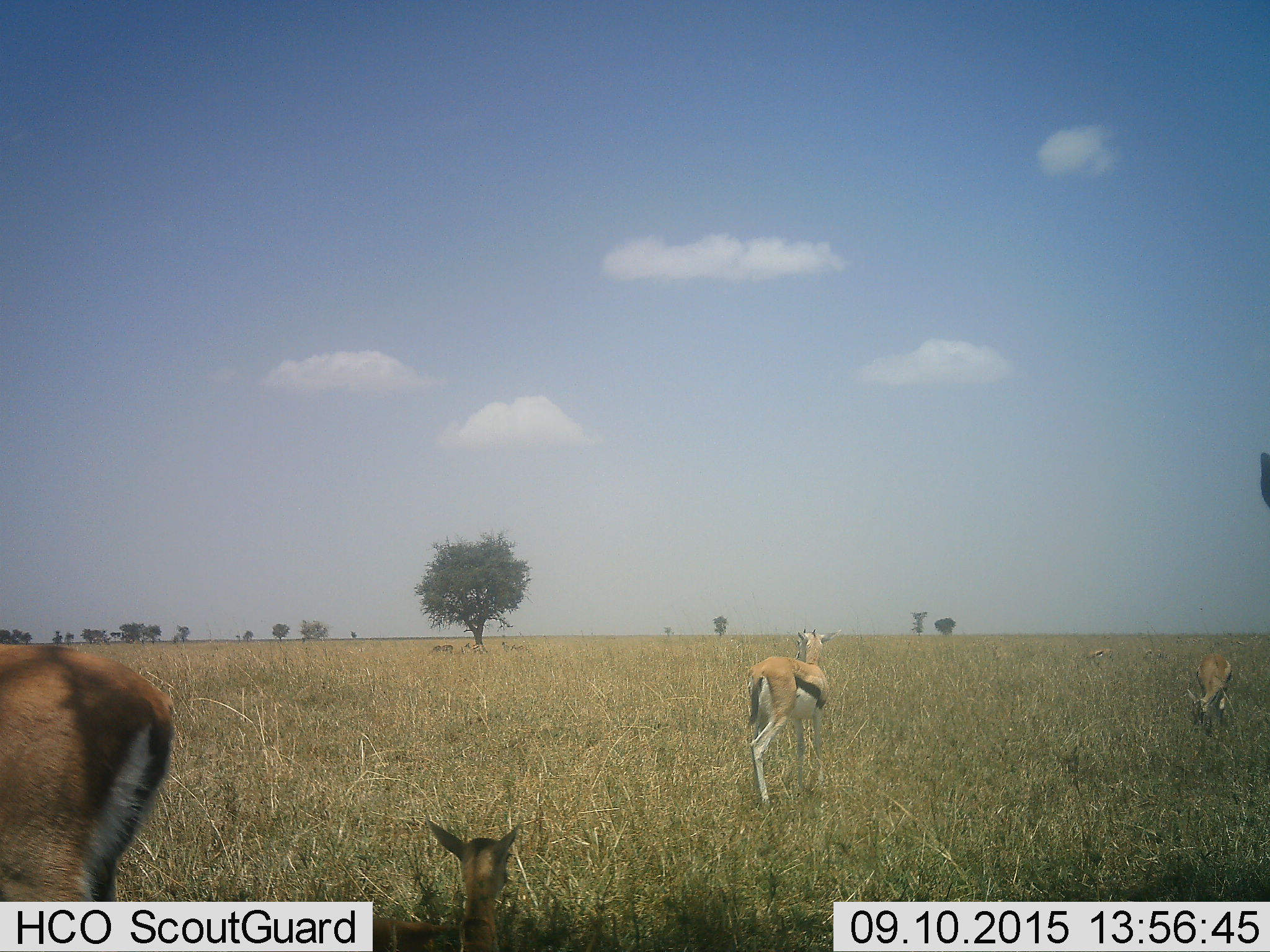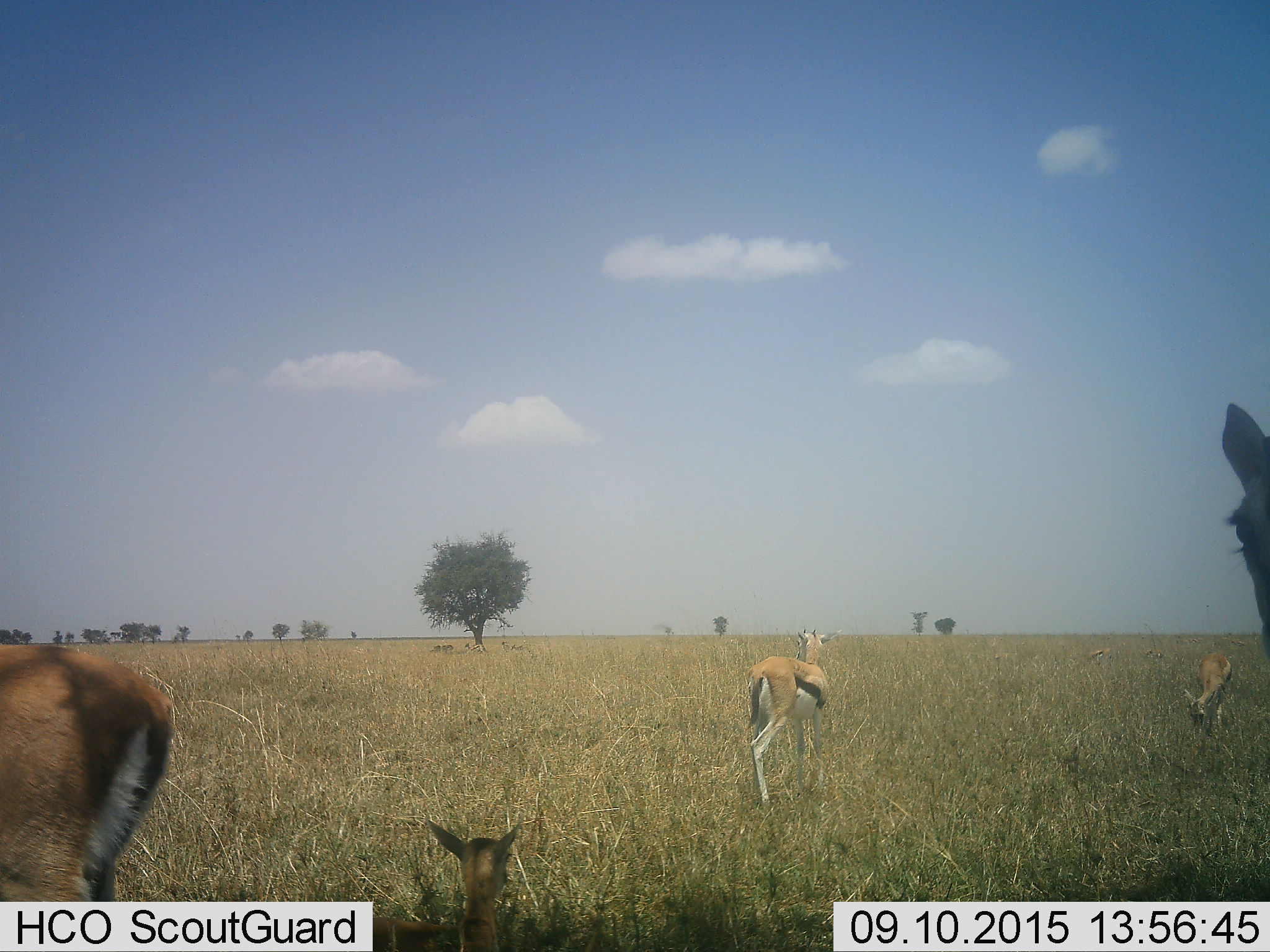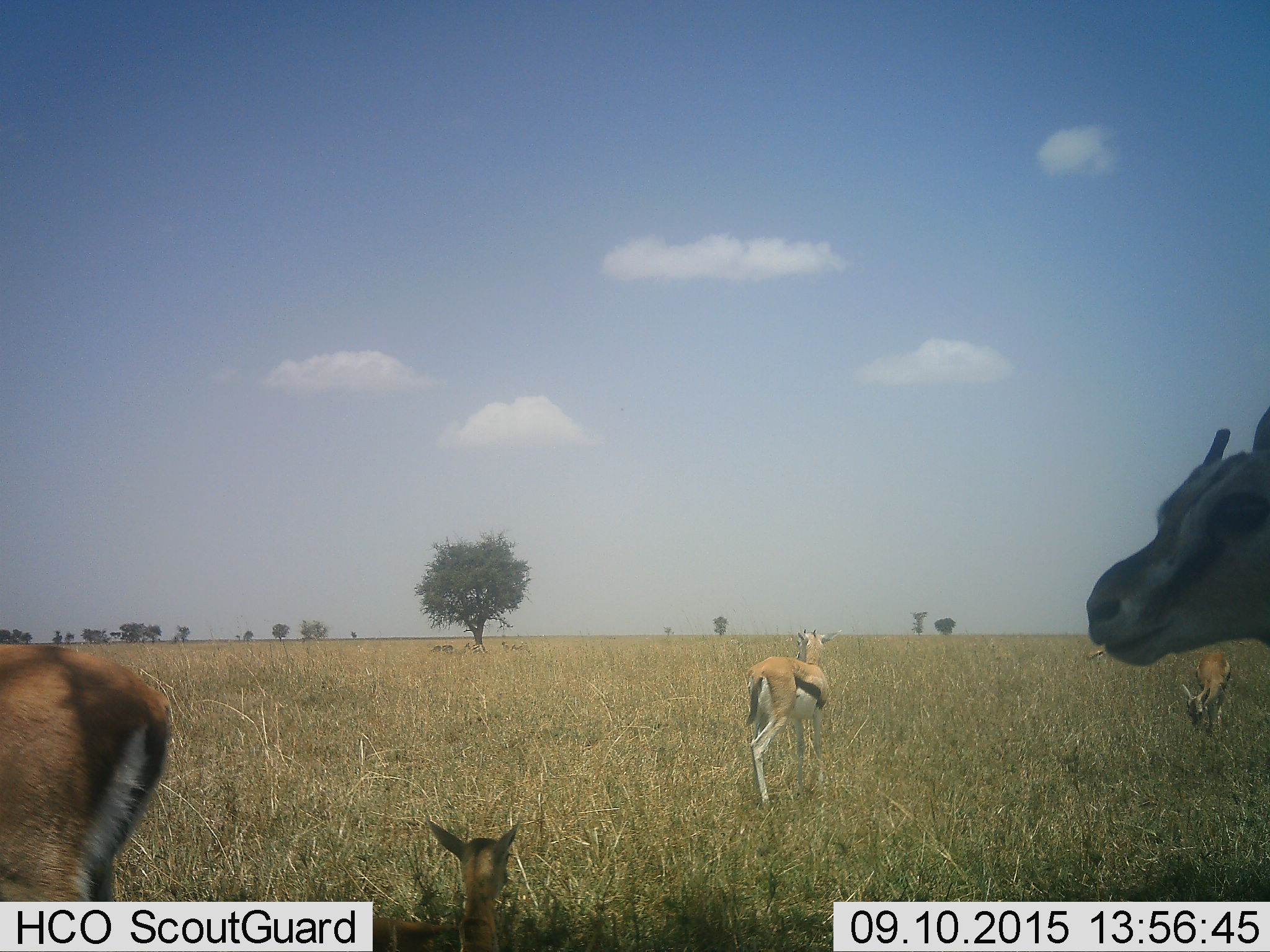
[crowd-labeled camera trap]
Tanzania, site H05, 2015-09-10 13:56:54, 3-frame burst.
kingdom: Animalia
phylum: Chordata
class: Mammalia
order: Artiodactyla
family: Bovidae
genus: Eudorcas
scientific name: Eudorcas thomsonii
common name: thomson's gazelle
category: gazellethomsons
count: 5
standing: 88%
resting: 62%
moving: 38%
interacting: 0%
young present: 62%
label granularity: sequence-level